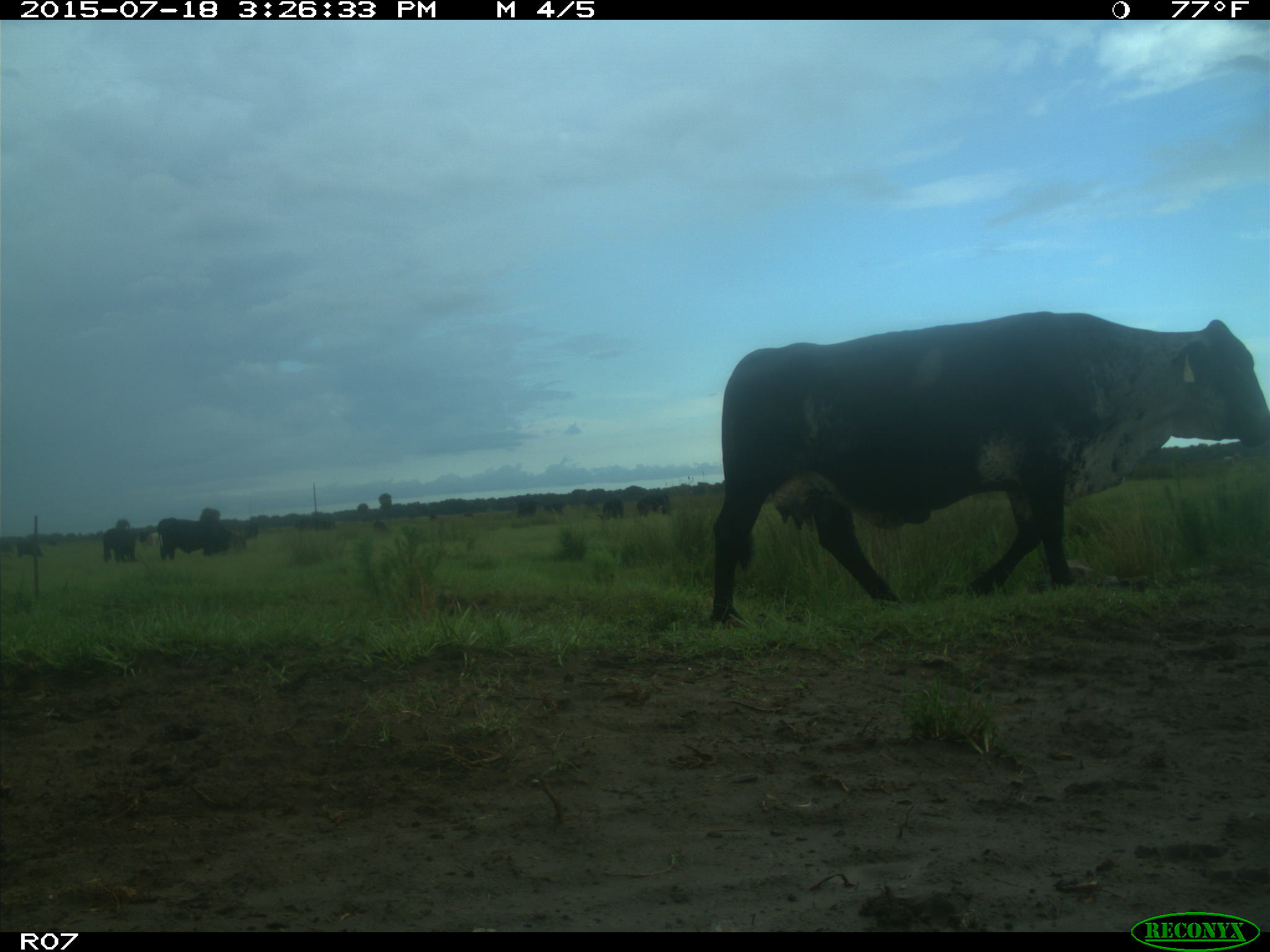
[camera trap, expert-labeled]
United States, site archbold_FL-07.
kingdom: Animalia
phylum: Chordata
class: Mammalia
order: Artiodactyla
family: Bovidae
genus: Bos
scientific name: Bos taurus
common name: domestic cow